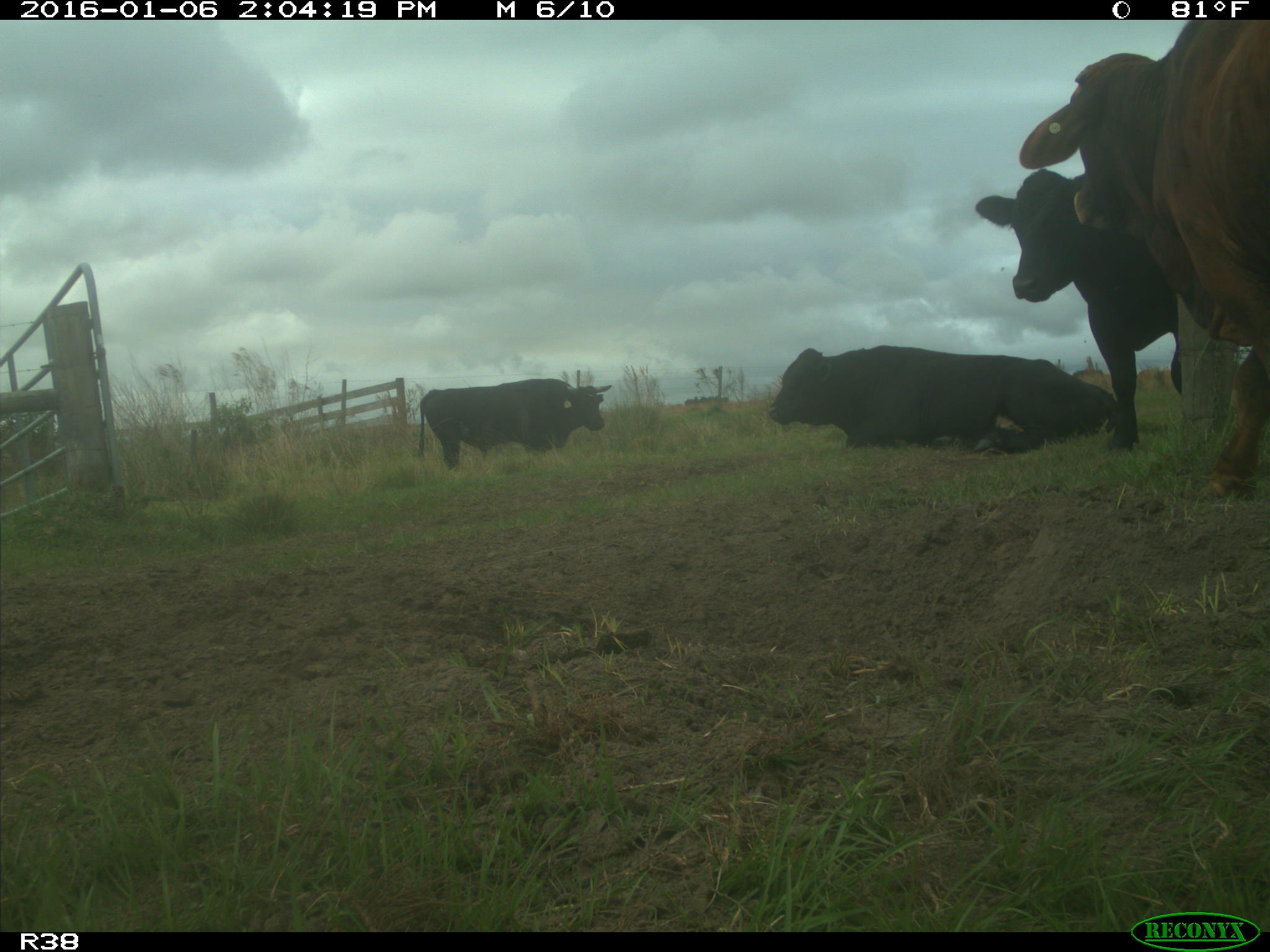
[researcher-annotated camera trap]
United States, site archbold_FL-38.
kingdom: Animalia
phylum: Chordata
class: Mammalia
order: Artiodactyla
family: Bovidae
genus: Bos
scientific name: Bos taurus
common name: domestic cow